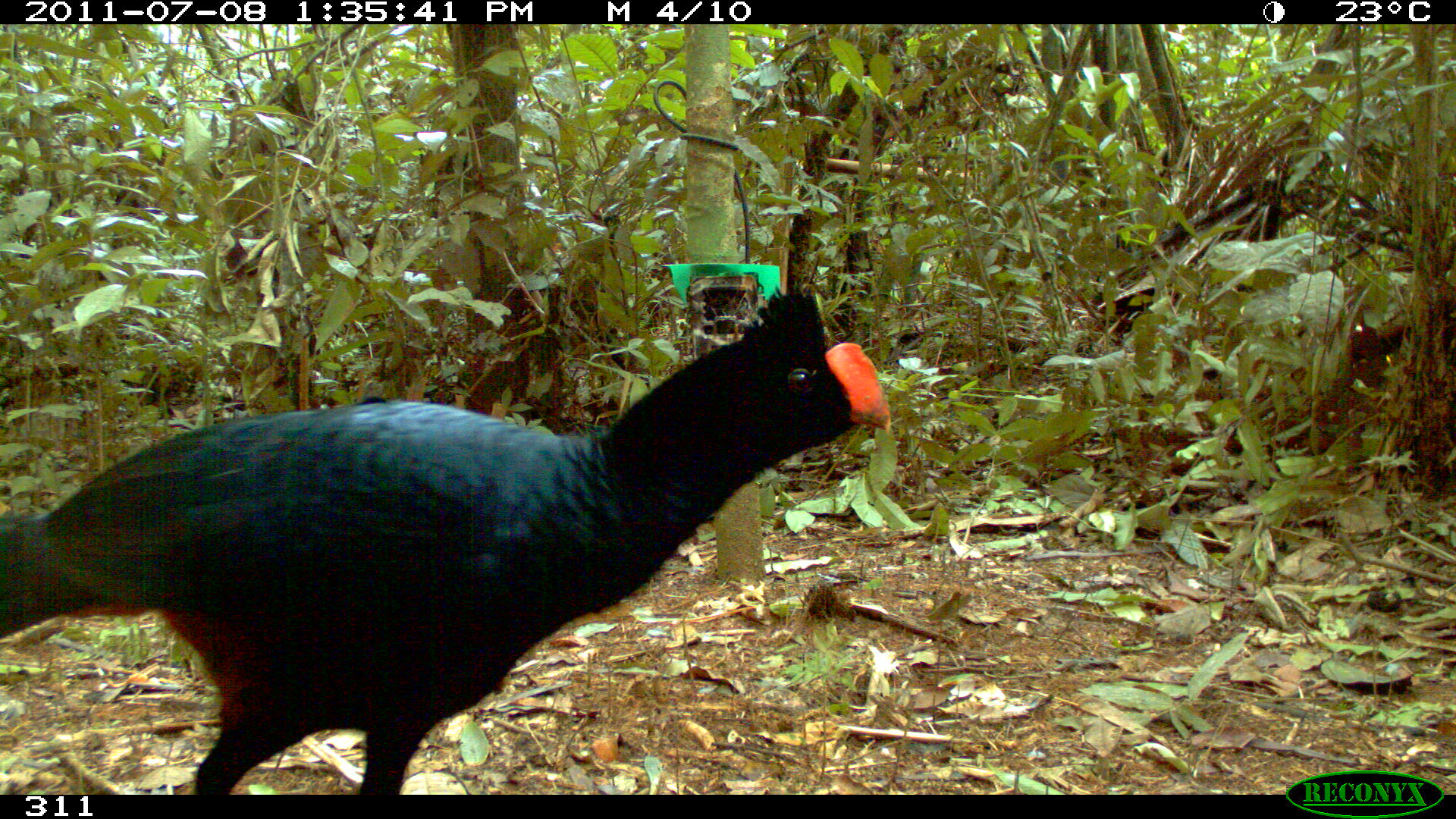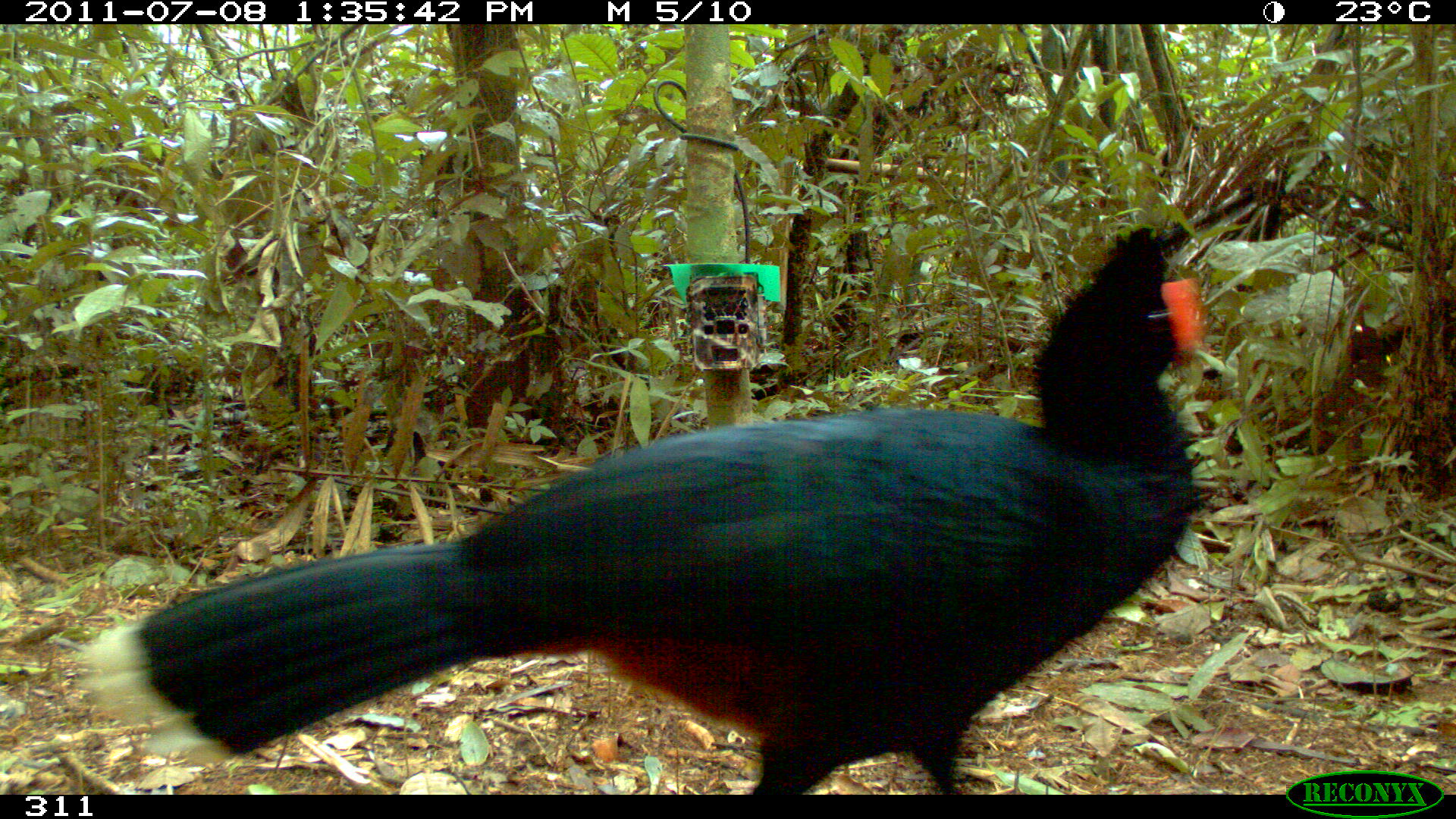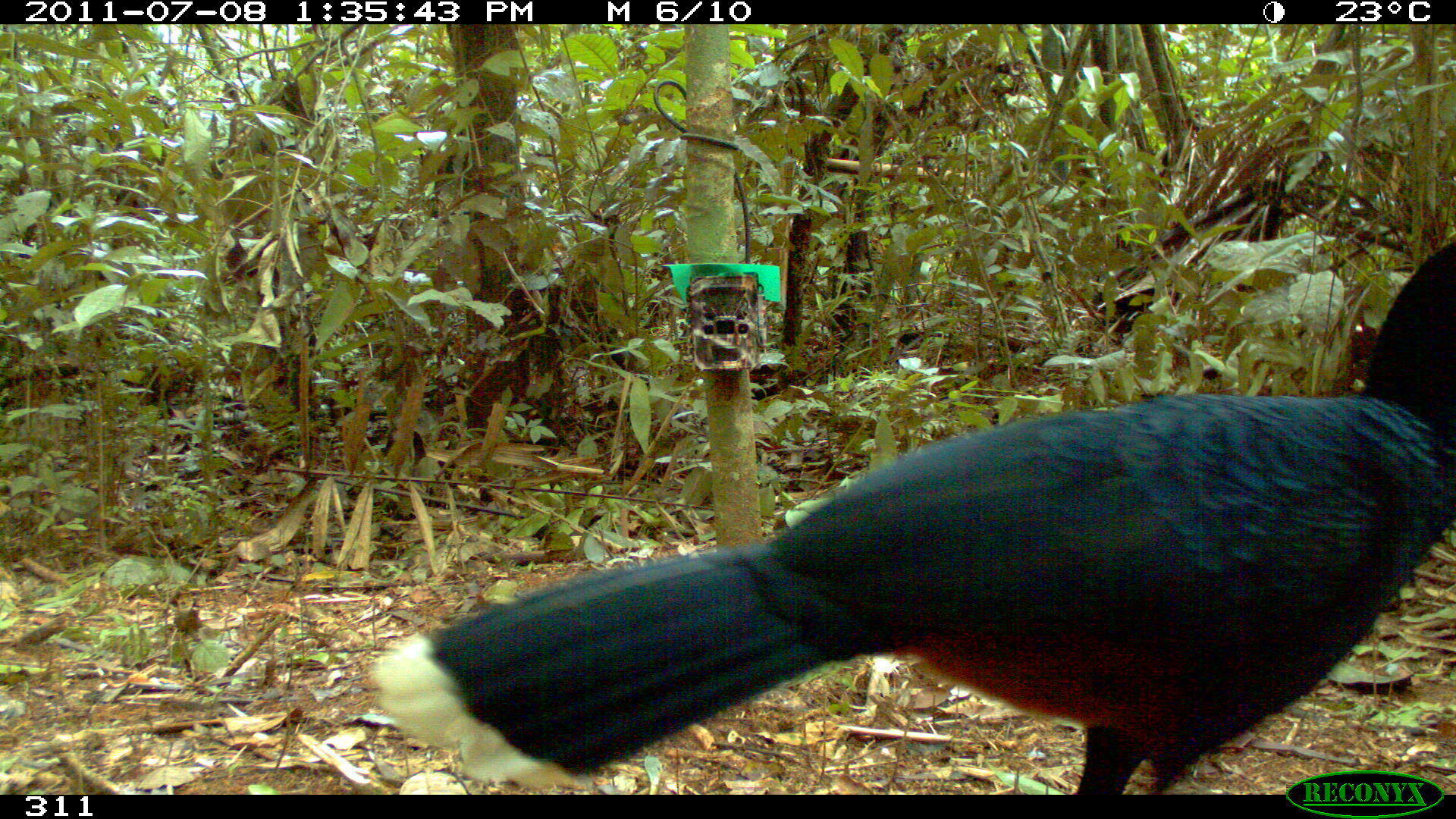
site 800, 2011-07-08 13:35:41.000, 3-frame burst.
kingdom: Animalia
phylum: Chordata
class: Aves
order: Galliformes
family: Cracidae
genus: Mitu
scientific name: Mitu tuberosum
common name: razor-billed curassow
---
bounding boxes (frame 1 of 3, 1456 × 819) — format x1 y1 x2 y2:
mitu tuberosum: 0 287 890 795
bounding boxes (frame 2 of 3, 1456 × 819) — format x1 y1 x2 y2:
mitu tuberosum: 84 220 1204 792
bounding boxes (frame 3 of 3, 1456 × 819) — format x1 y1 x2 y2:
mitu tuberosum: 364 241 1456 800